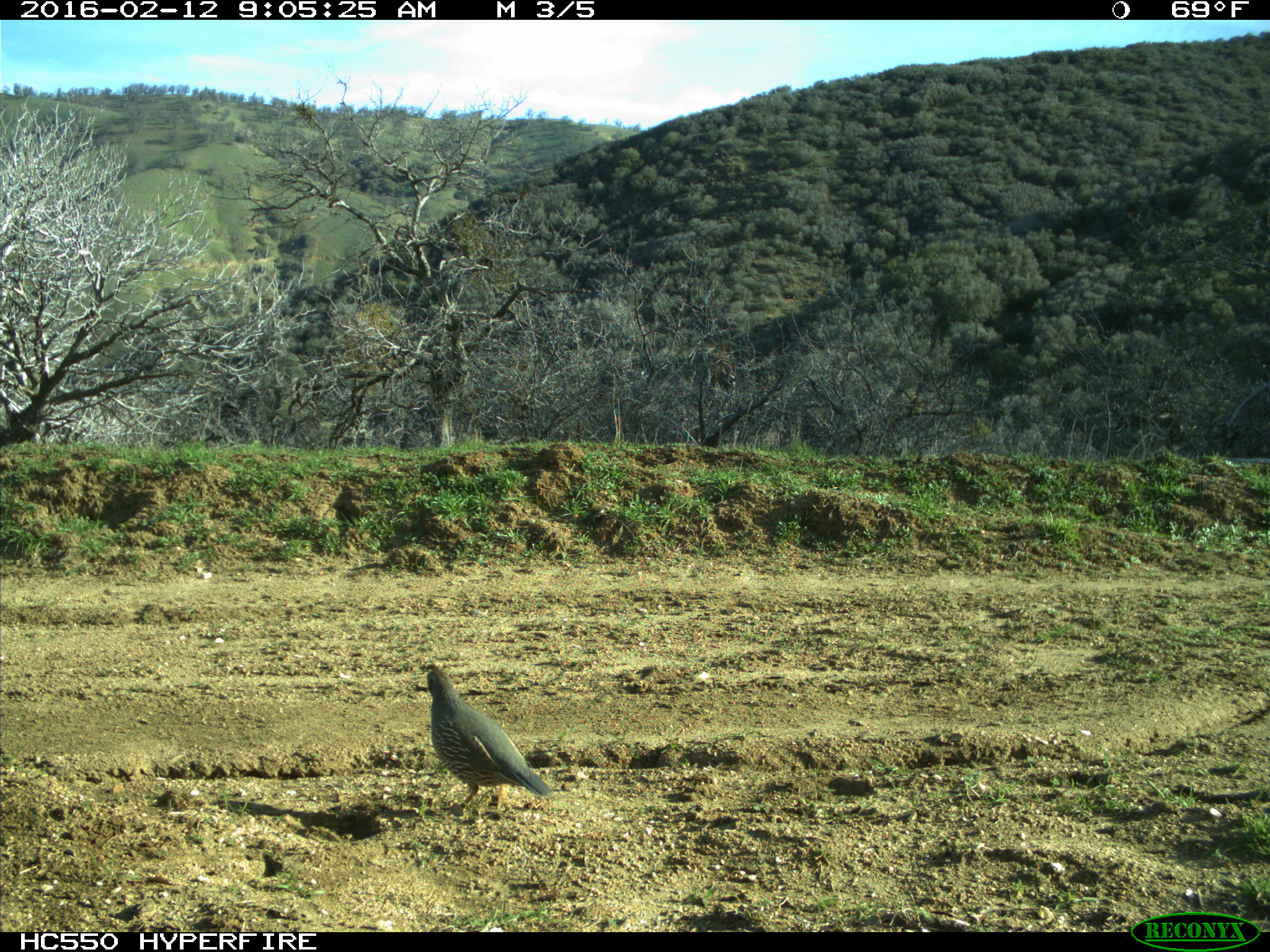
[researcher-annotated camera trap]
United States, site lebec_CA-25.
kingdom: Animalia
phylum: Chordata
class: Aves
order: Galliformes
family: Odontophoridae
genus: Callipepla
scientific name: Callipepla californica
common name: california quail